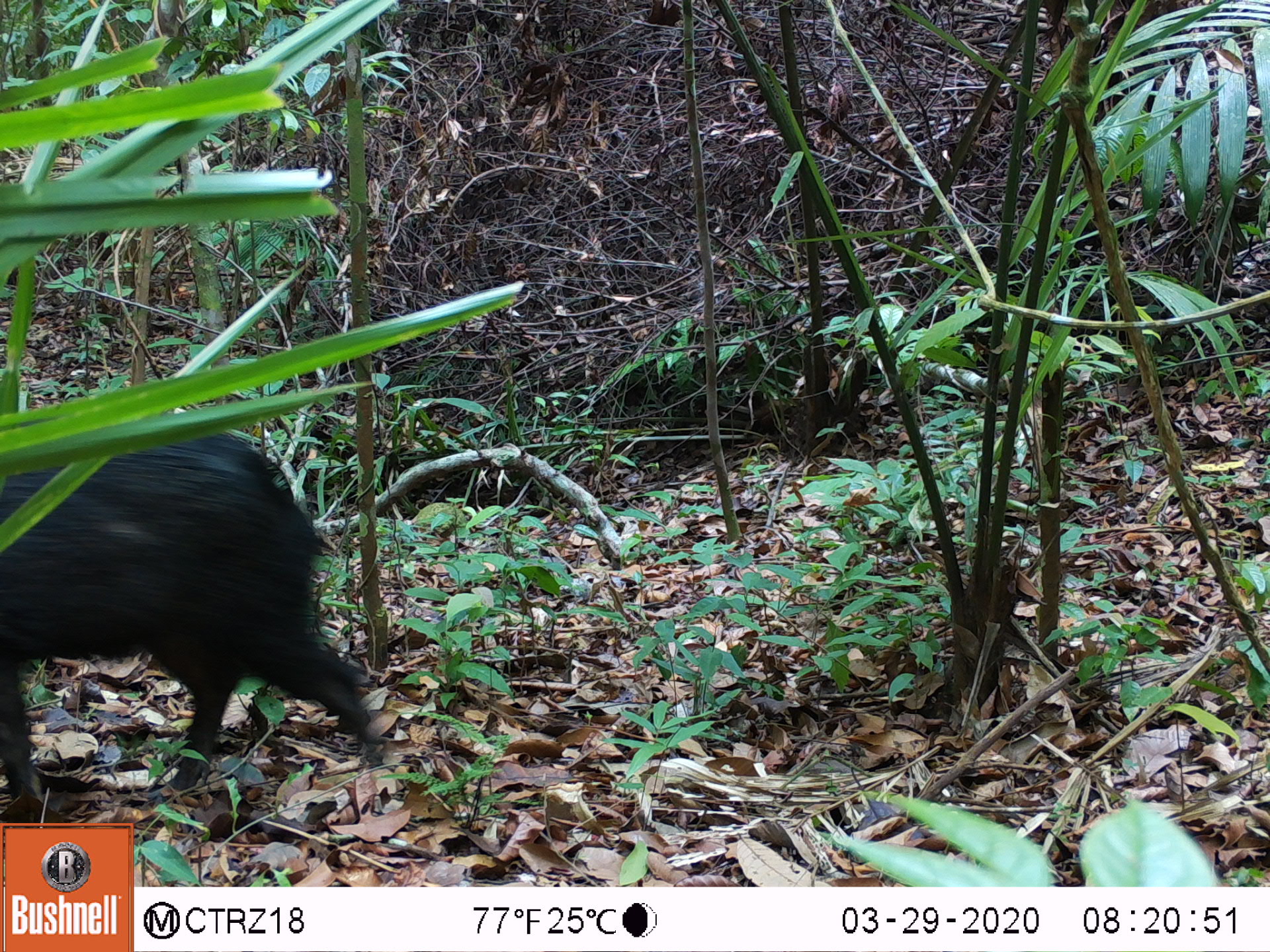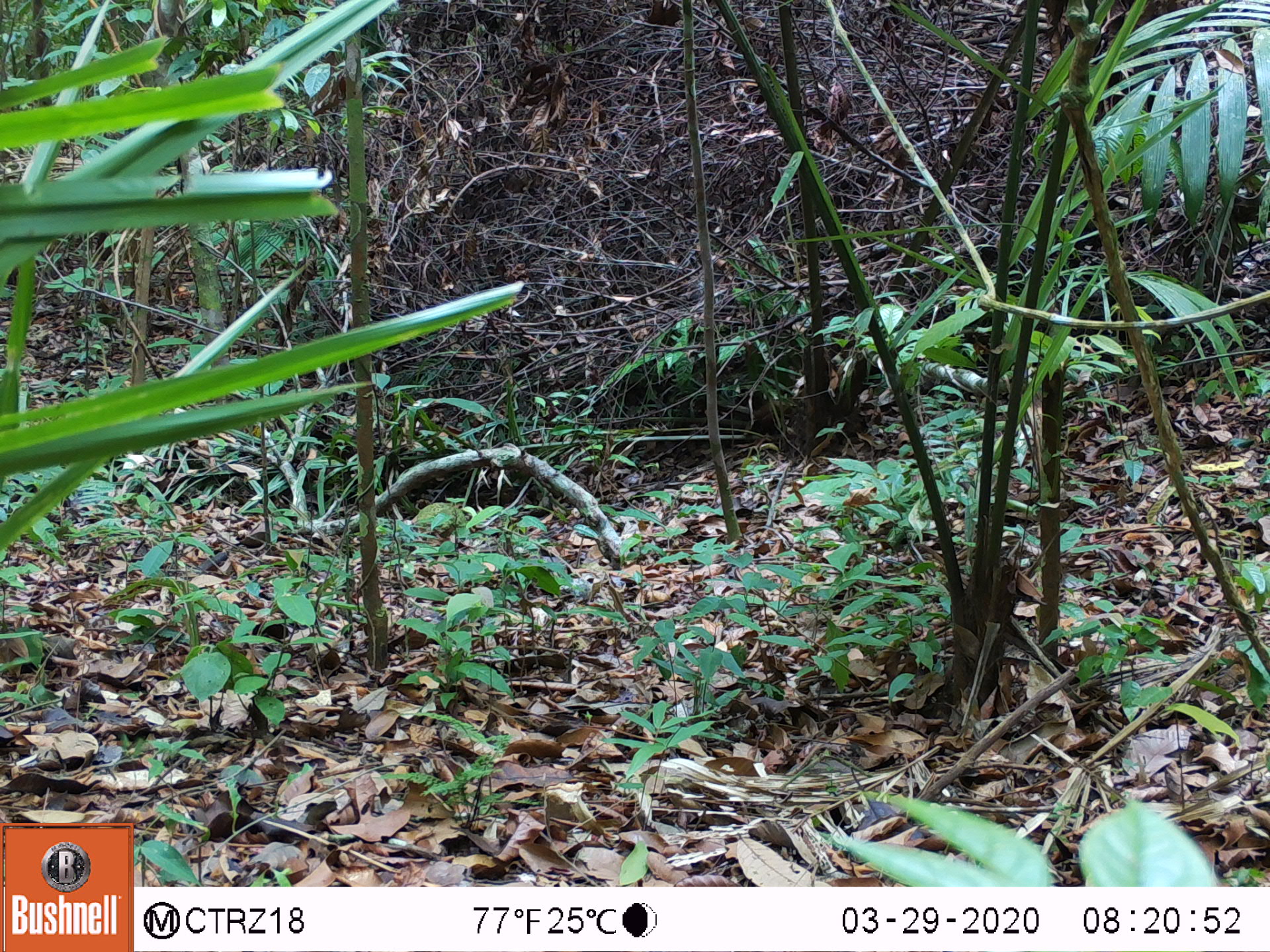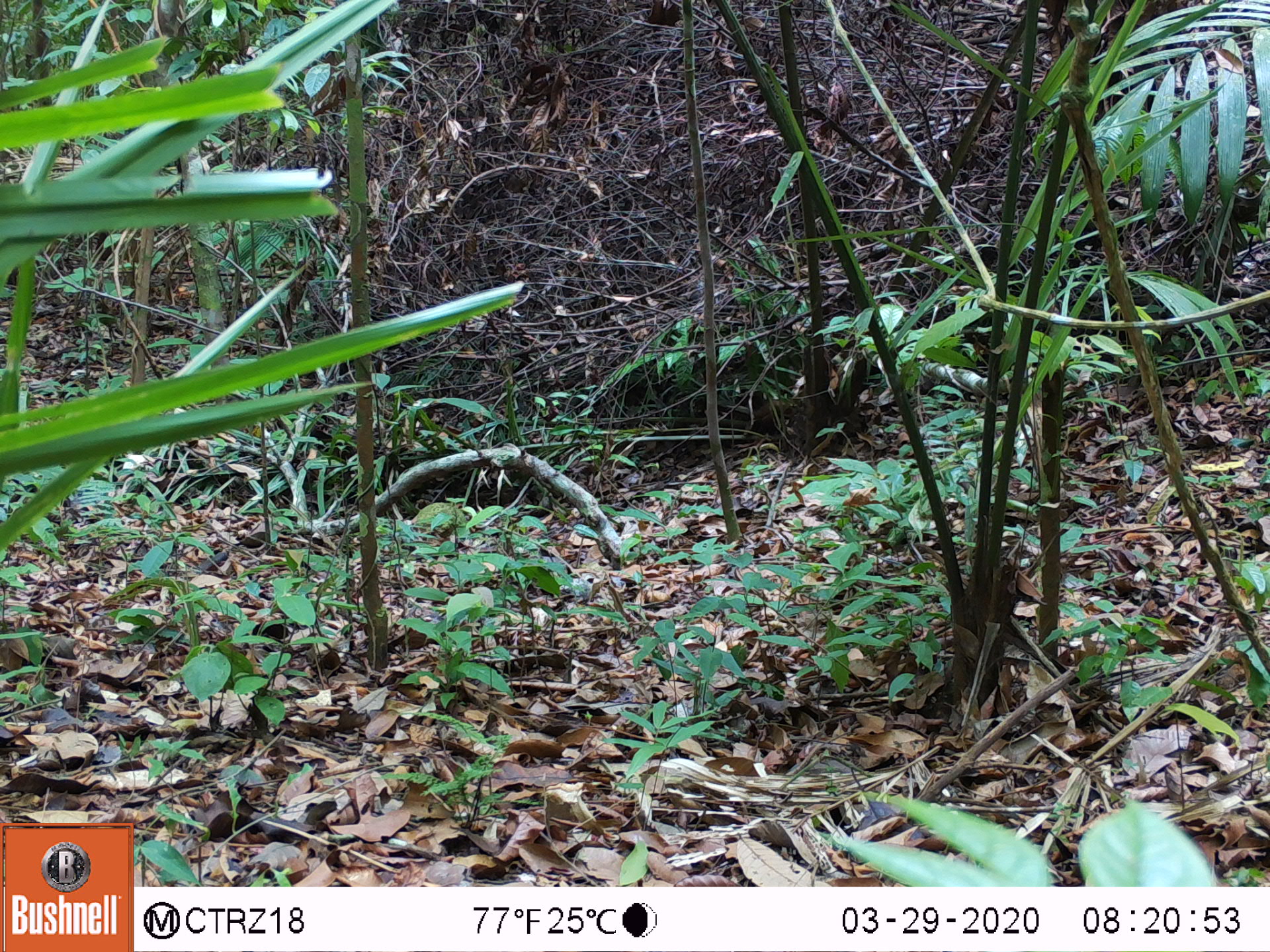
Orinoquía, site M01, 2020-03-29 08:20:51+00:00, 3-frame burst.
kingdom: Animalia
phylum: Chordata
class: Mammalia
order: Artiodactyla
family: Tayassuidae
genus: Pecari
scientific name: Pecari tajacu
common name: collared peccary